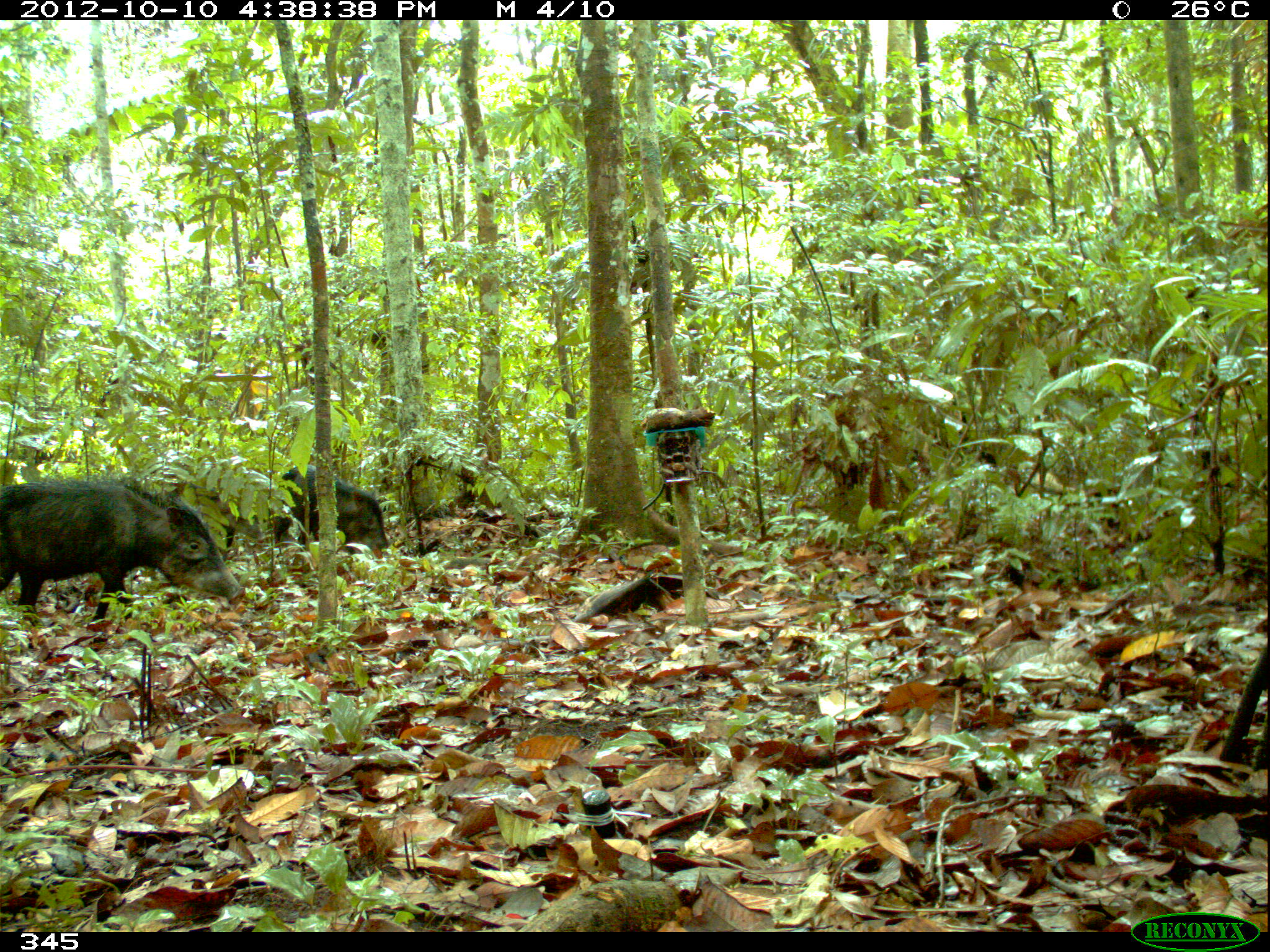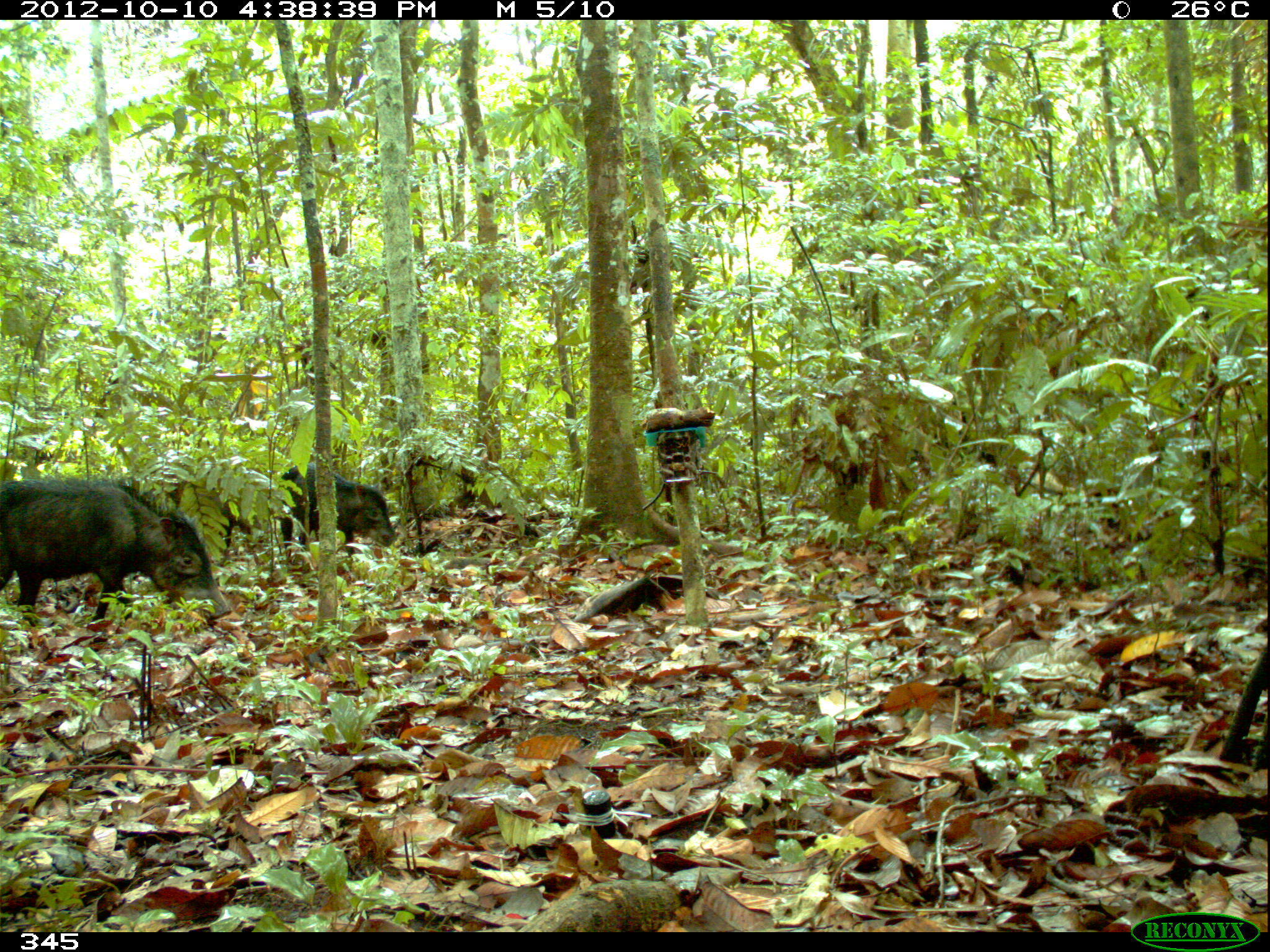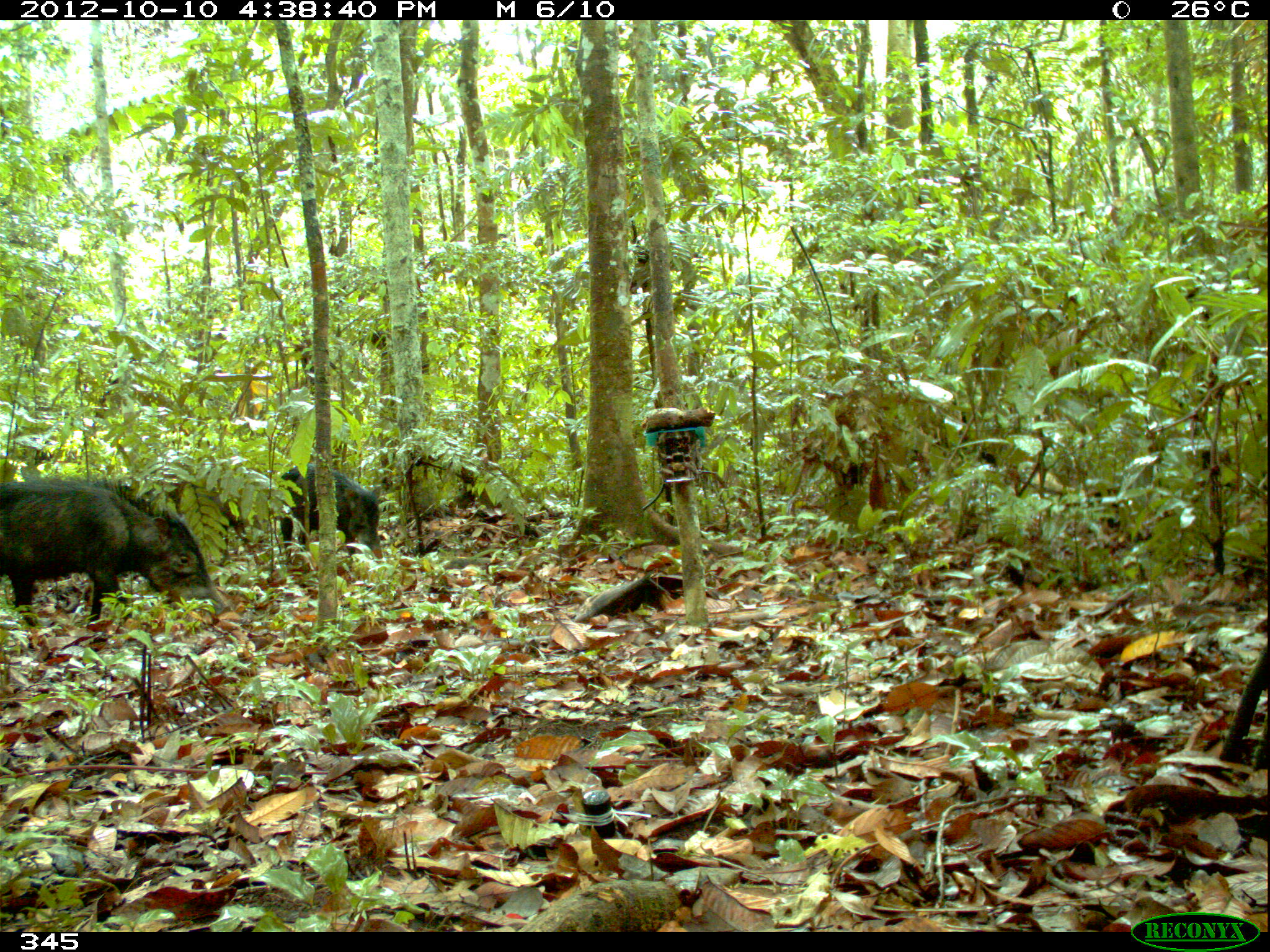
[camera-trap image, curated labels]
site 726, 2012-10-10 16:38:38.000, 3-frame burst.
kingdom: Animalia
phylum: Chordata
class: Mammalia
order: Artiodactyla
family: Tayassuidae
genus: Tayassu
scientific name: Tayassu pecari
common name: white-lipped peccary